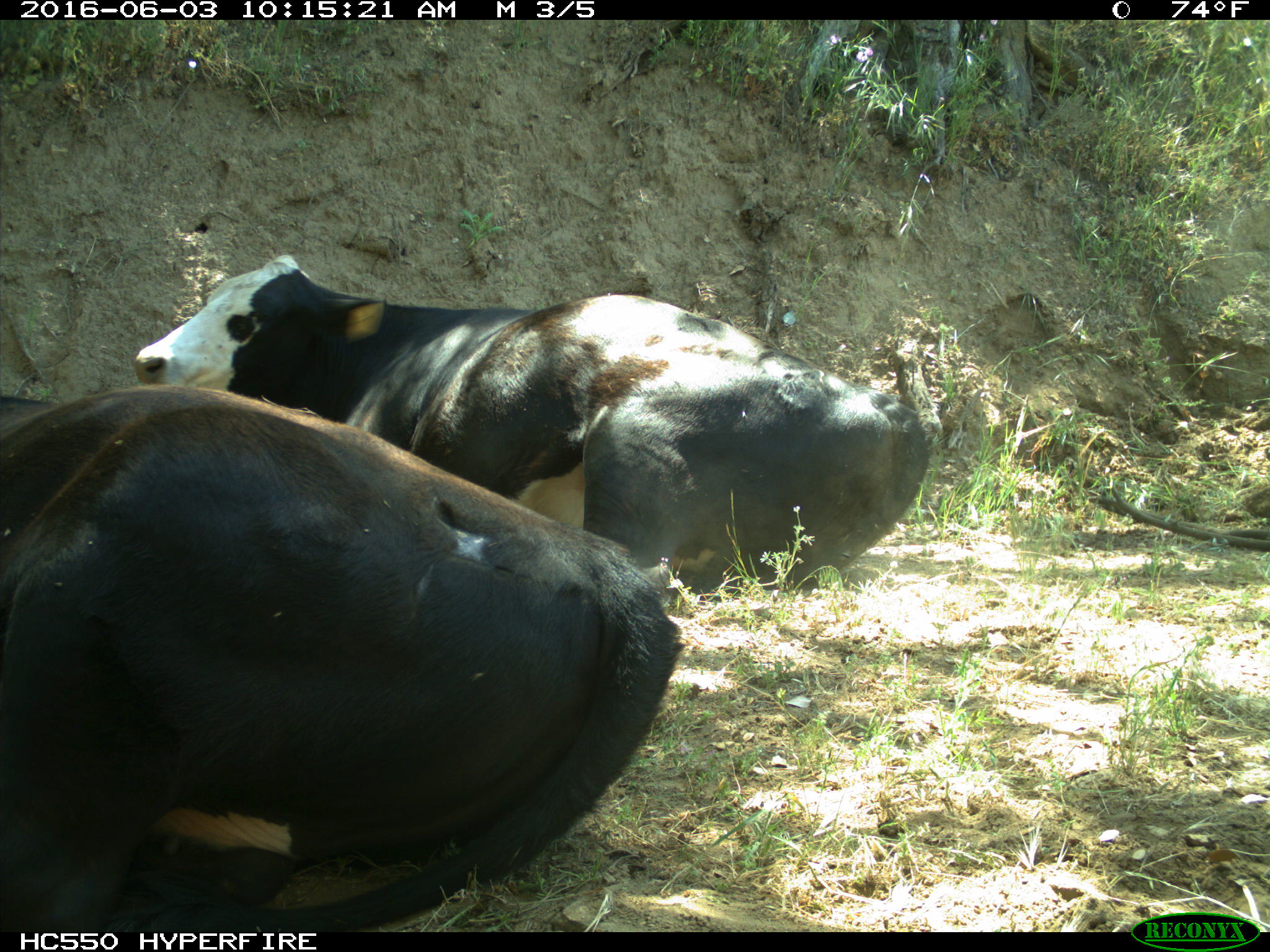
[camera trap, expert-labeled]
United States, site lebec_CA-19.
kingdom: Animalia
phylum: Chordata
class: Mammalia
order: Artiodactyla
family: Bovidae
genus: Bos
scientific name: Bos taurus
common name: domestic cow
Bos taurus (domestic cow).